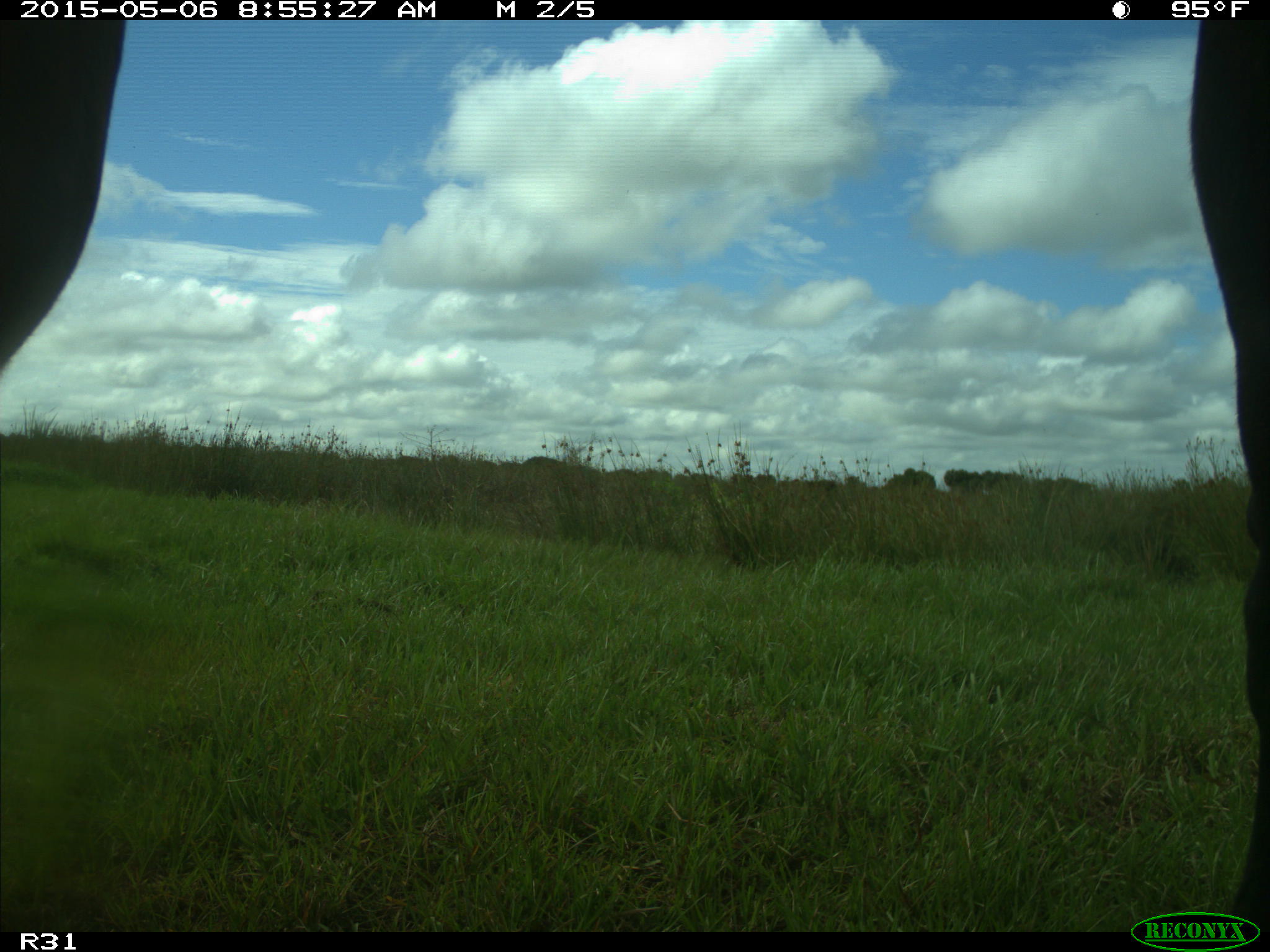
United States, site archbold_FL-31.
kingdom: Animalia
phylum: Chordata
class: Mammalia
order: Artiodactyla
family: Bovidae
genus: Bos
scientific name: Bos taurus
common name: domestic cow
Bos taurus (domestic cow).